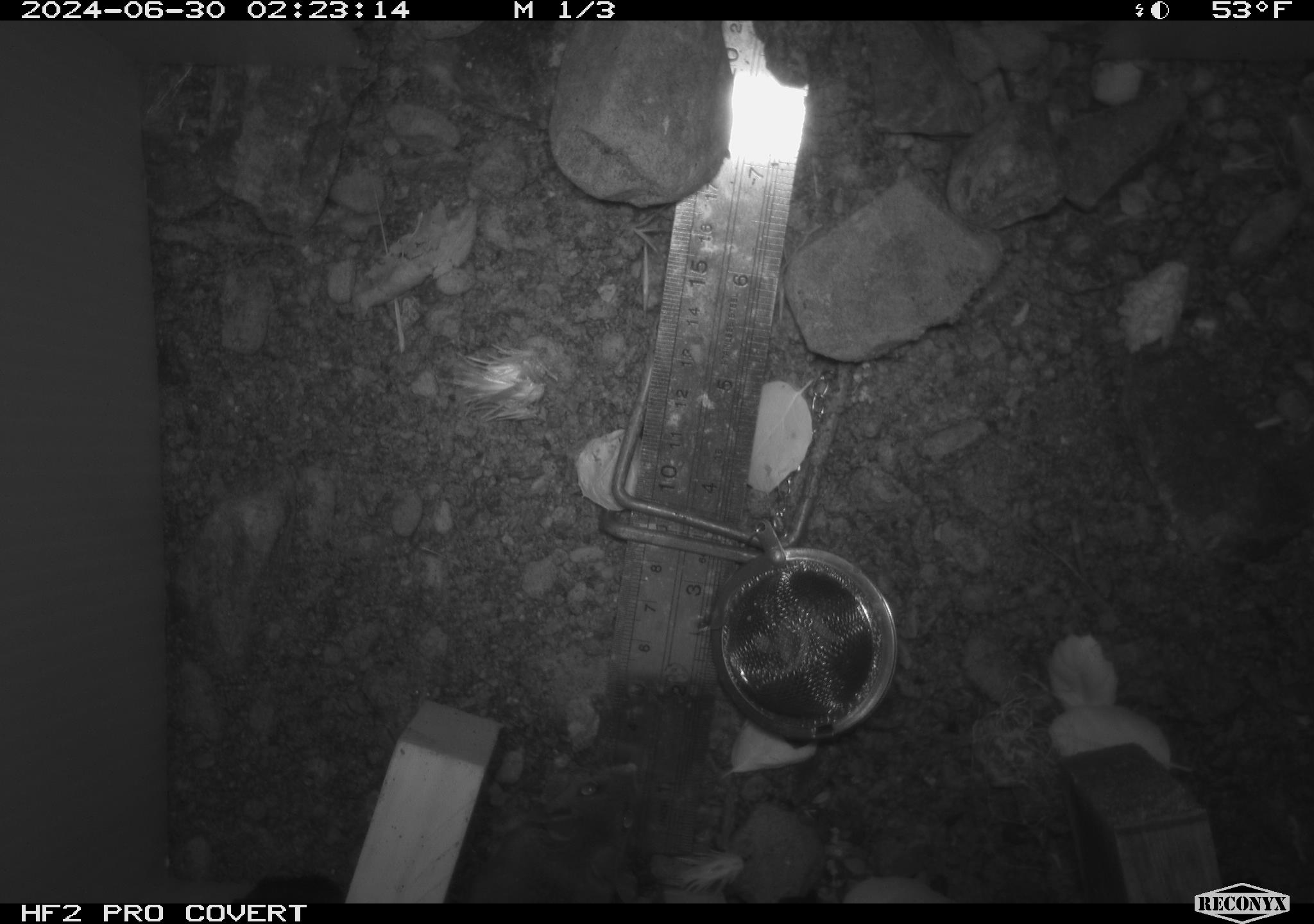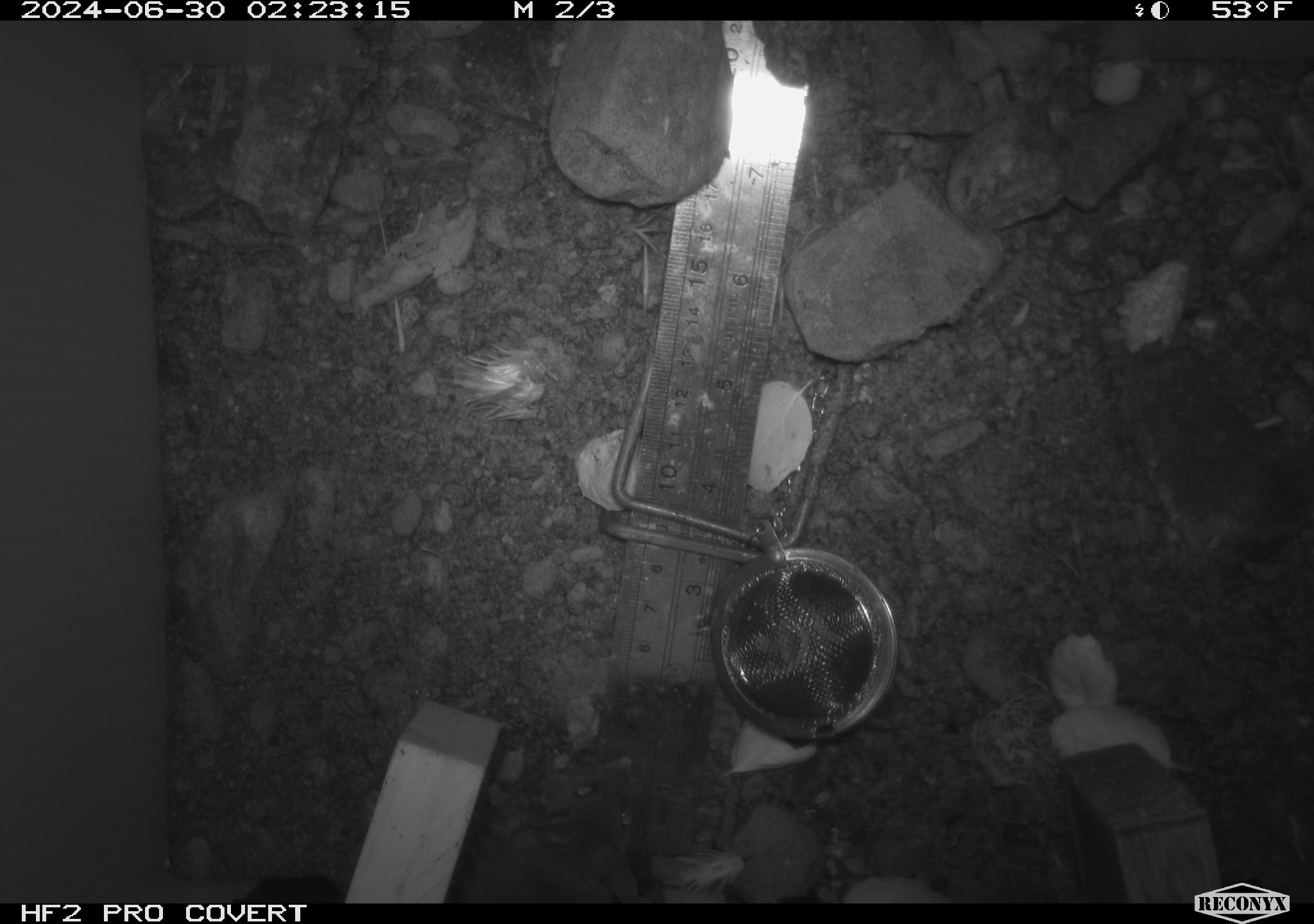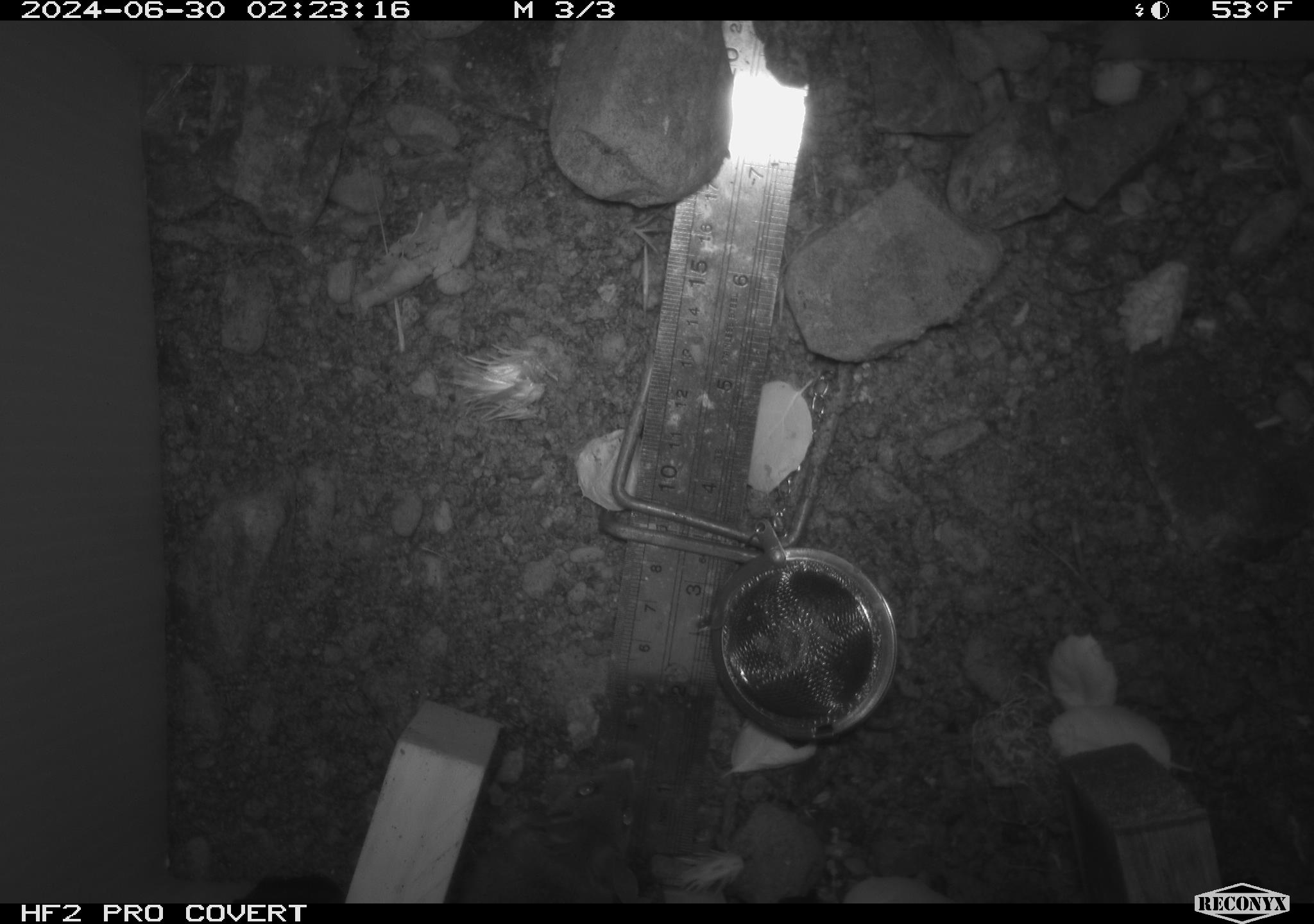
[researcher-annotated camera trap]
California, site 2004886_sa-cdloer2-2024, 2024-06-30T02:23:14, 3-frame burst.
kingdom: Animalia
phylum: Chordata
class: Mammalia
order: Rodentia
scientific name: Rodentia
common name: mouse species